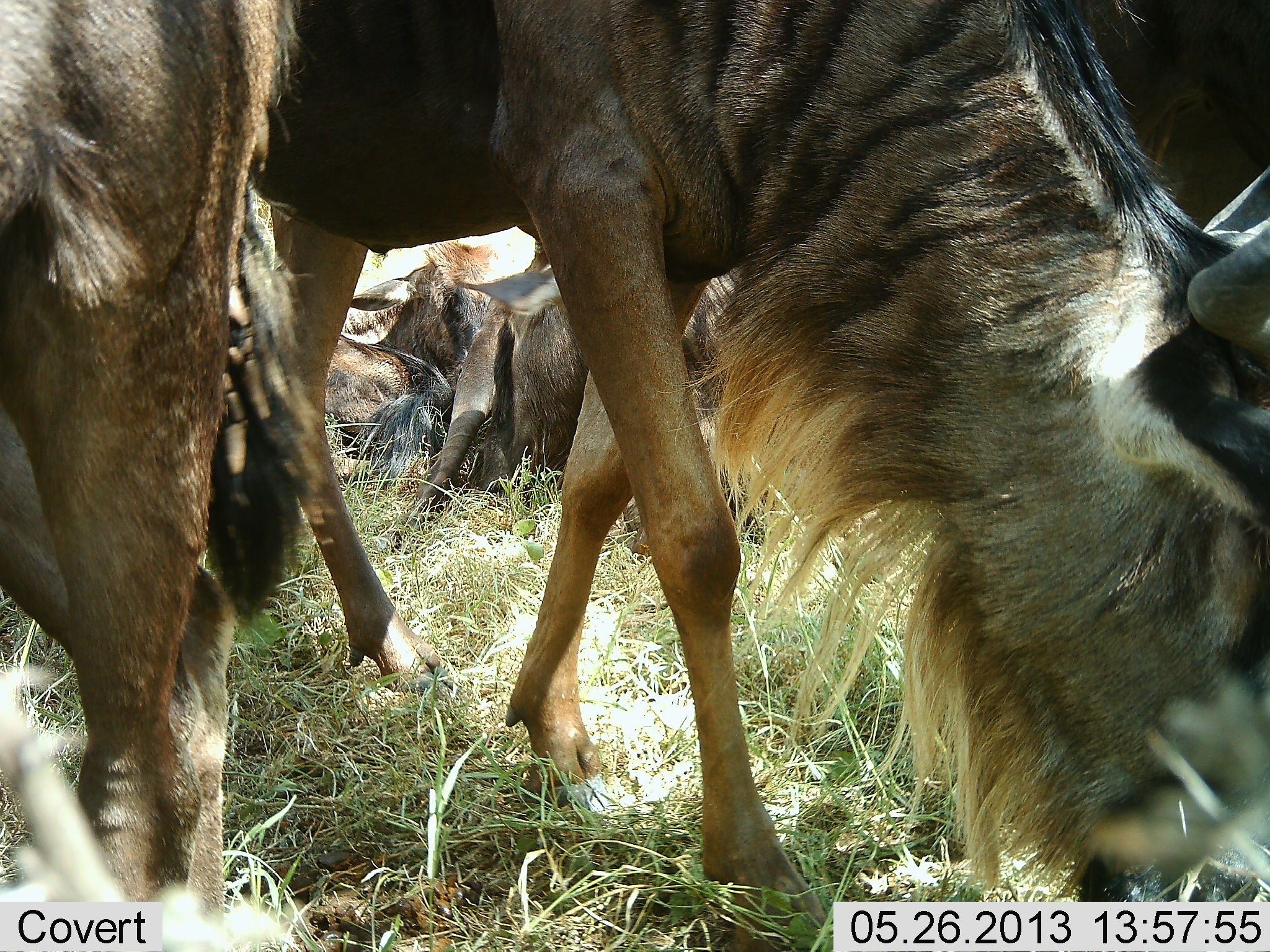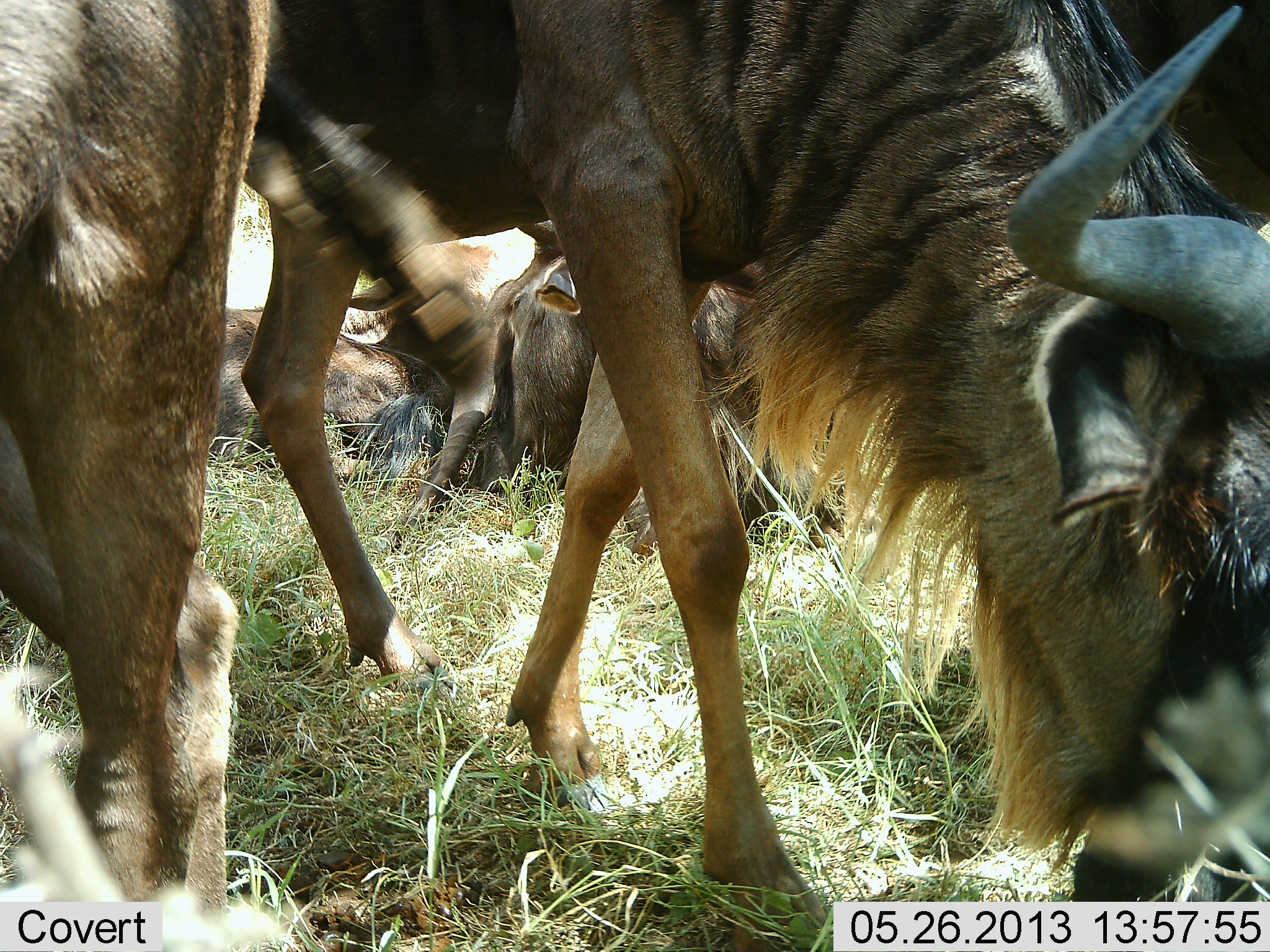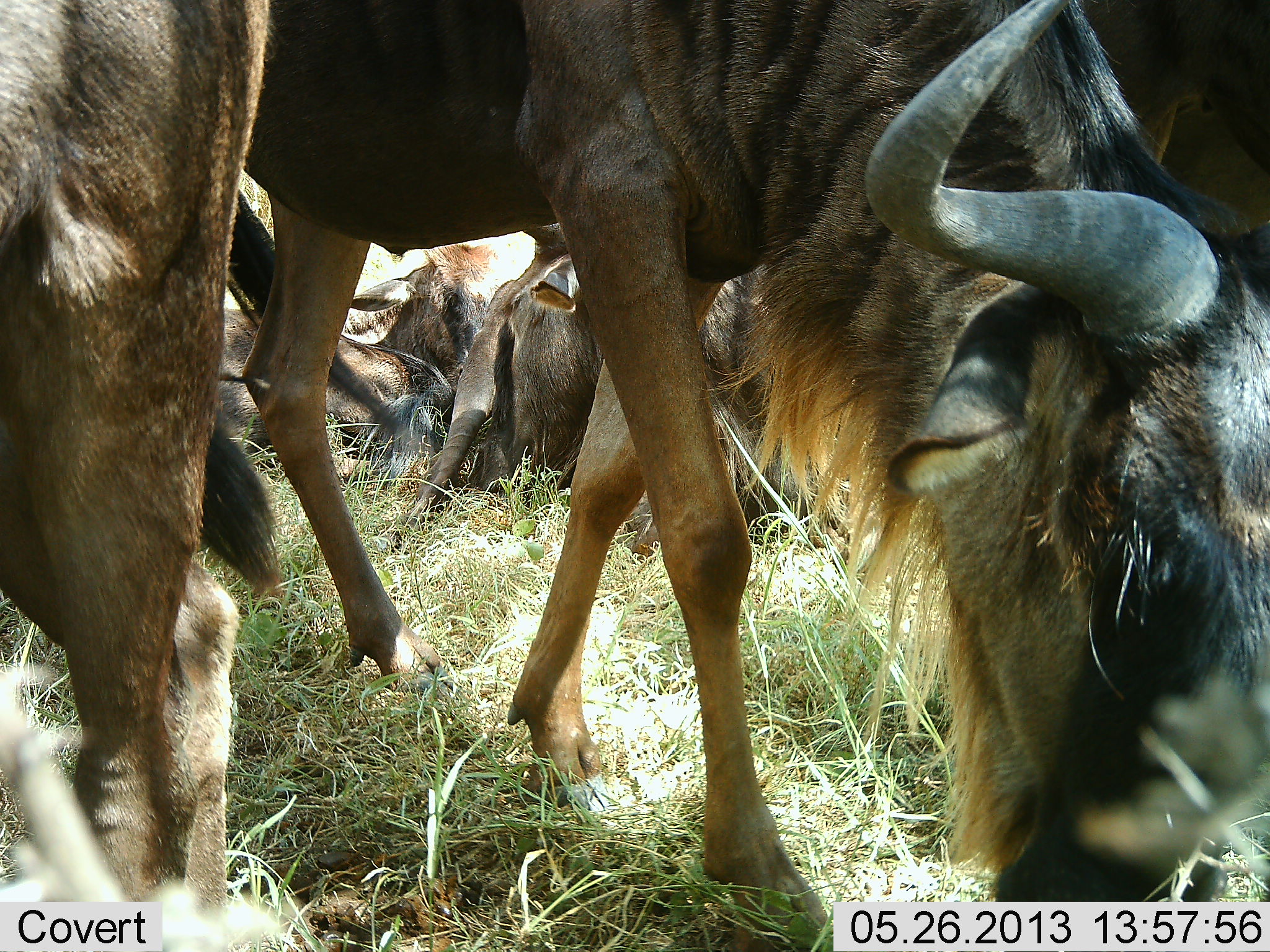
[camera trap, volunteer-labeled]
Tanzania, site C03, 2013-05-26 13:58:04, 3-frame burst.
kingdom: Animalia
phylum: Chordata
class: Mammalia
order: Artiodactyla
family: Bovidae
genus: Connochaetes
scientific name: Connochaetes taurinus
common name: blue wildebeest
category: wildebeest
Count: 5.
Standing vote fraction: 37%.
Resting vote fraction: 85%.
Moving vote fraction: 11%.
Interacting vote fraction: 4%.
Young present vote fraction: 4%.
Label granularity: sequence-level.